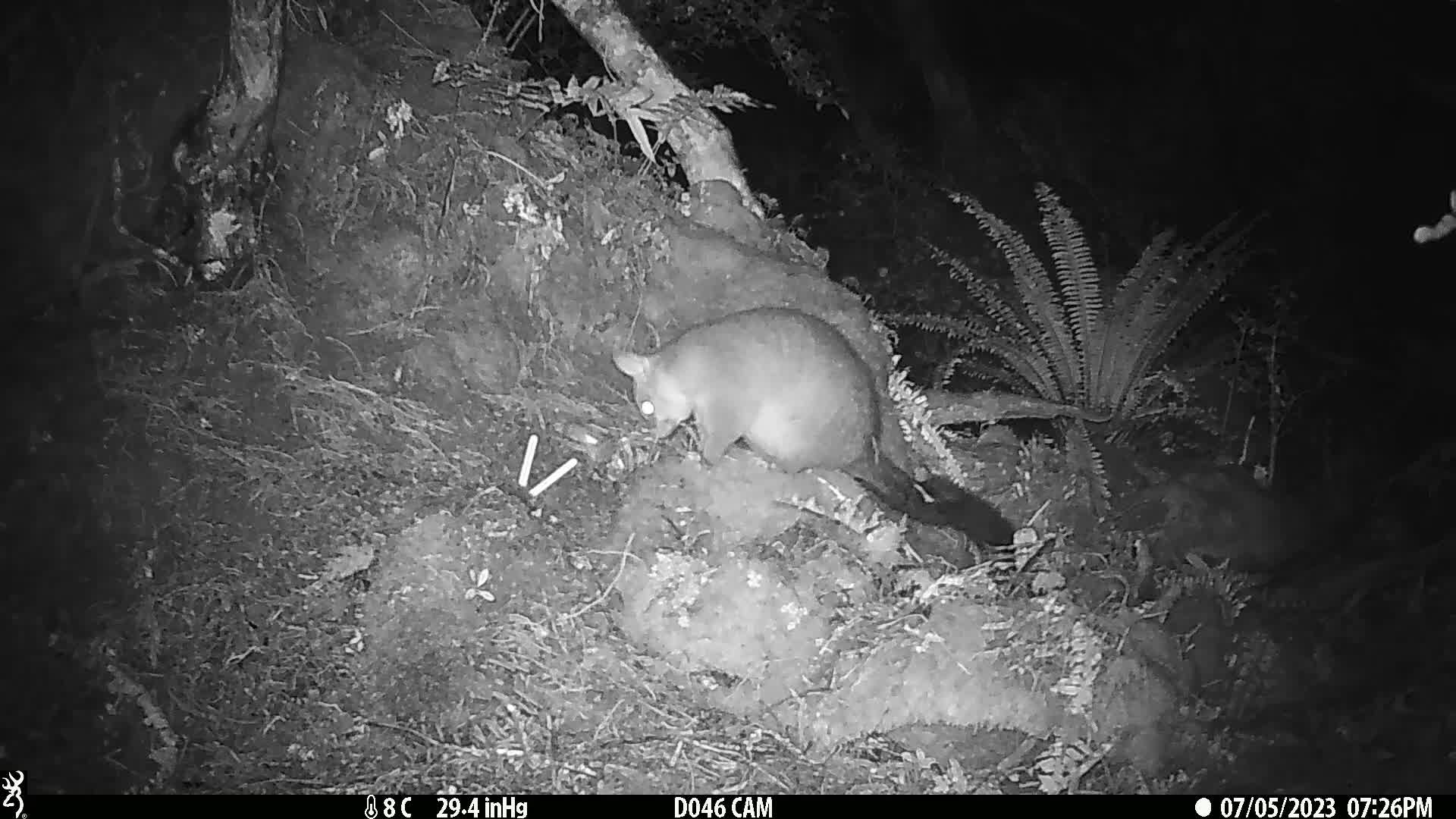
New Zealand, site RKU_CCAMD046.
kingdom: Animalia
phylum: Chordata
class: Mammalia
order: Diprotodontia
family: Phalangeridae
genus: Trichosurus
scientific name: Trichosurus vulpecula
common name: common brushtail possum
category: possum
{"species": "possum (common brushtail possum) (Trichosurus vulpecula)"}